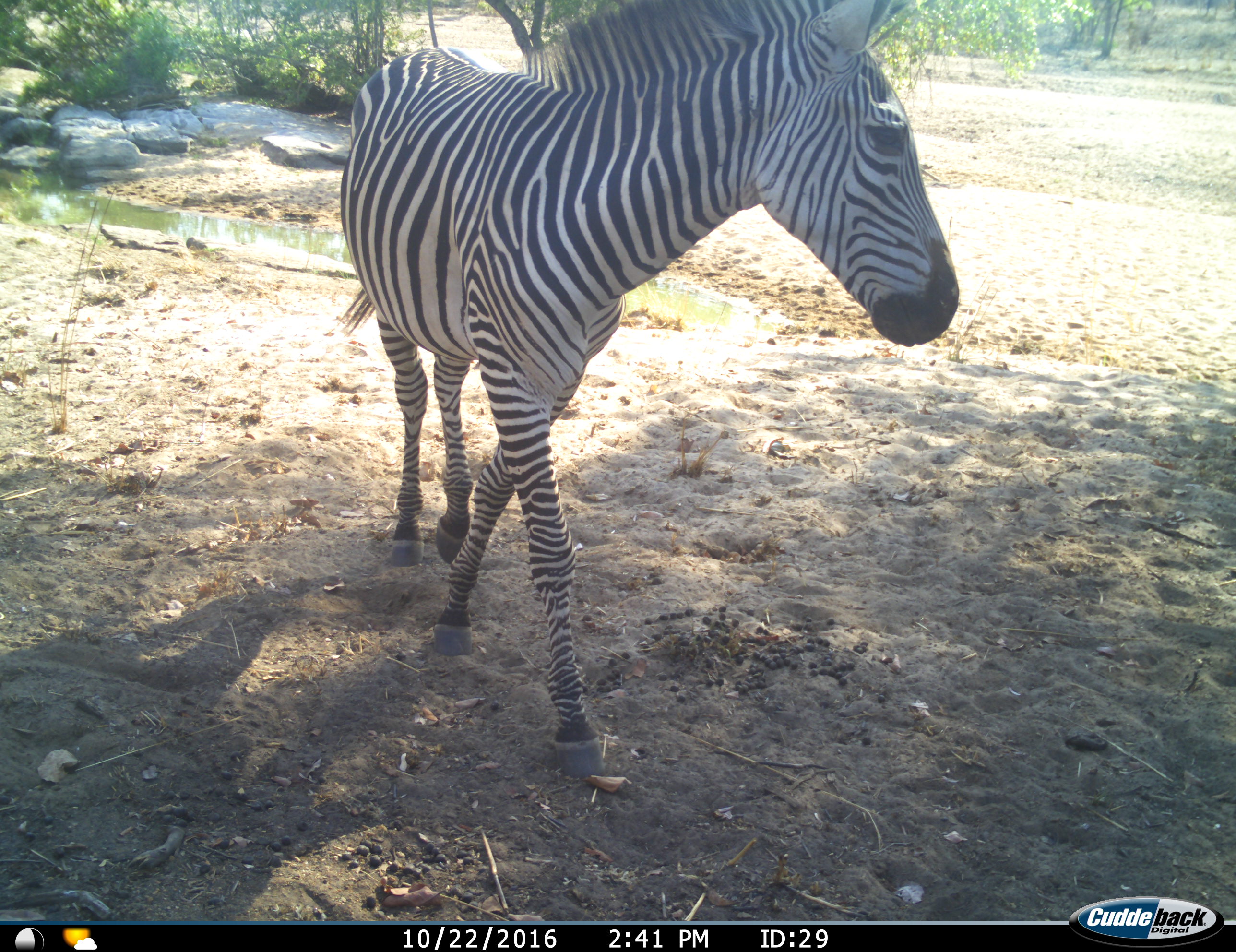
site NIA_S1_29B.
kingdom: Animalia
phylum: Chordata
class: Mammalia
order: Perissodactyla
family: Equidae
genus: Equus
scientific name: Equus quagga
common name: plains zebra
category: zebraplains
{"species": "zebraplains (plains zebra) (Equus quagga)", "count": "1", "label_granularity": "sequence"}